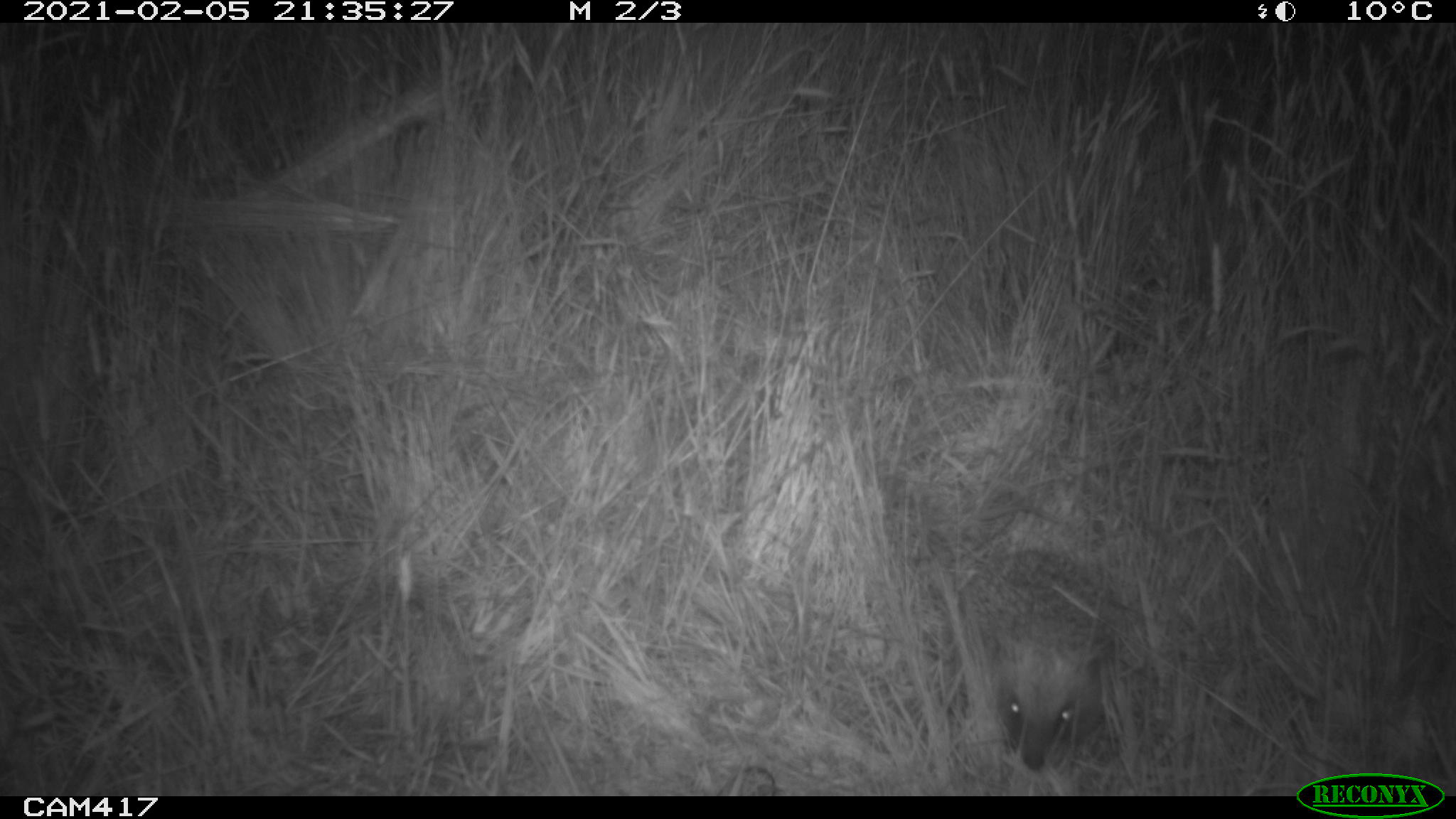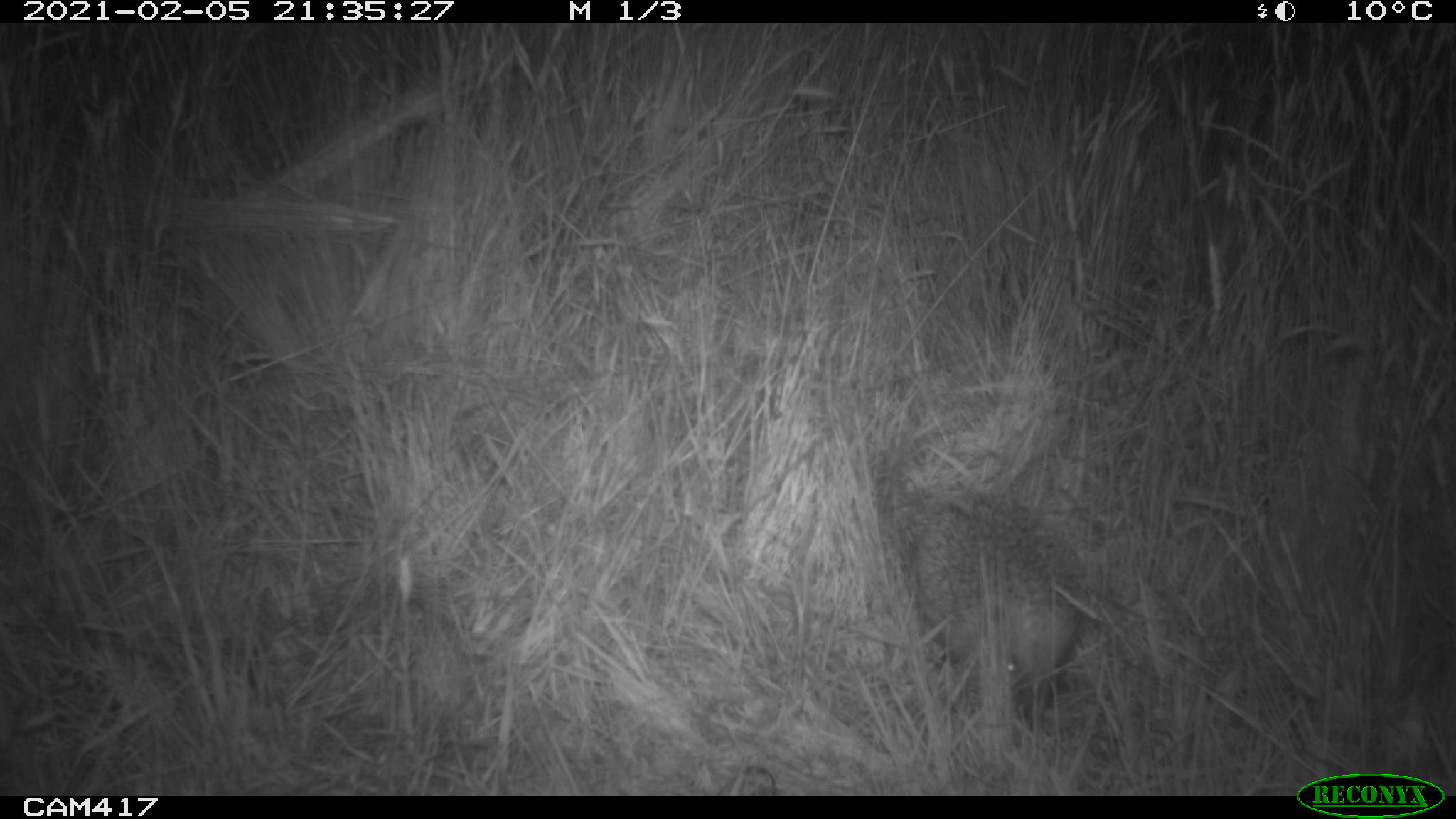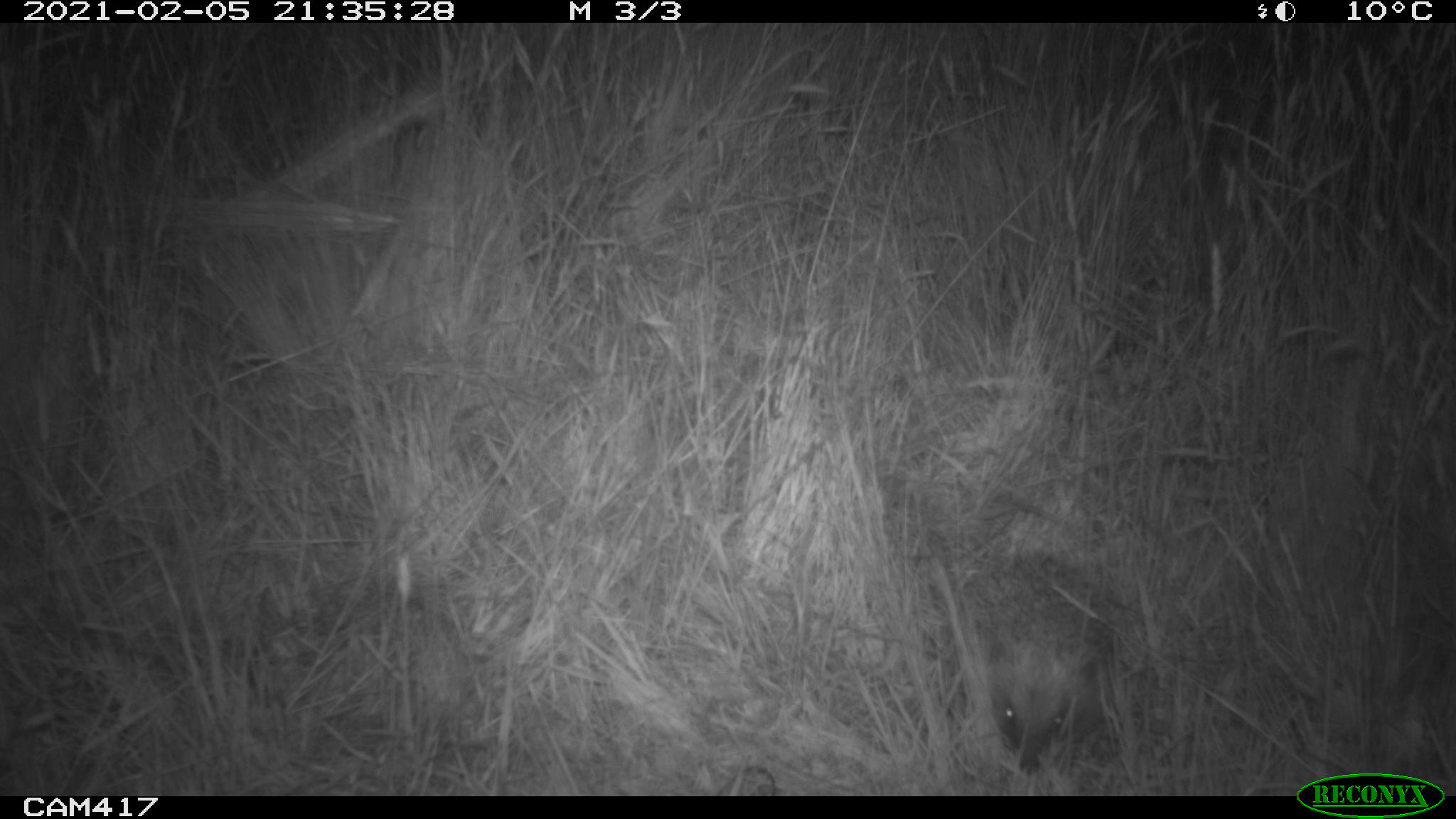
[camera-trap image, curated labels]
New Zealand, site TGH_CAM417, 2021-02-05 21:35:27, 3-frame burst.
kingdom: Animalia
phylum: Chordata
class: Mammalia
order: Eulipotyphla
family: Erinaceidae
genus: Erinaceus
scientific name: Erinaceus europaeus europaeus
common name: european hedgehog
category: hedgehog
Hedgehog (european hedgehog) (Erinaceus europaeus europaeus).